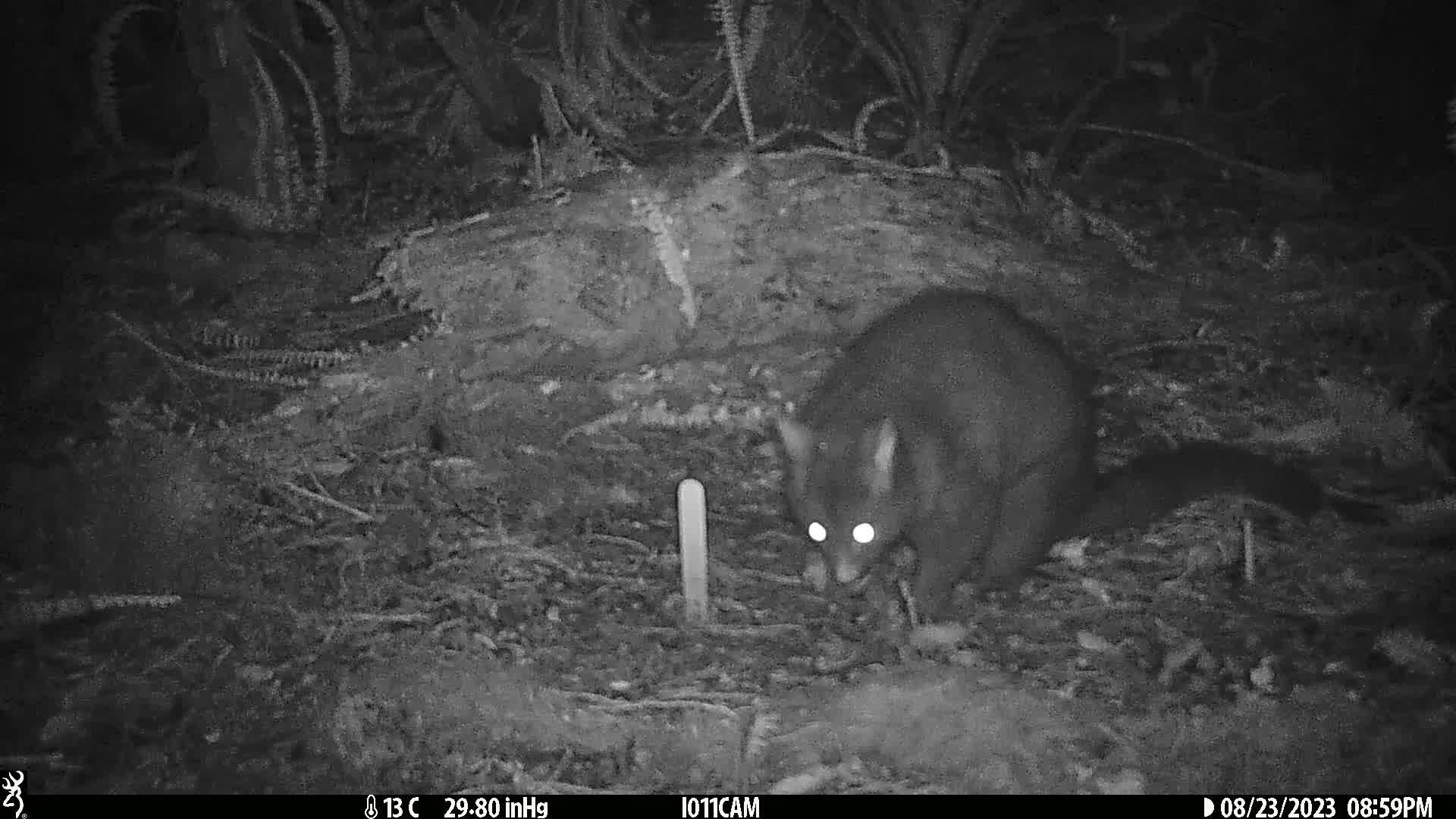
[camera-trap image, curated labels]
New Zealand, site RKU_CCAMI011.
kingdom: Animalia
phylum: Chordata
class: Mammalia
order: Diprotodontia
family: Phalangeridae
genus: Trichosurus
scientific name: Trichosurus vulpecula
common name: common brushtail possum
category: possum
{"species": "possum (common brushtail possum) (Trichosurus vulpecula)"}